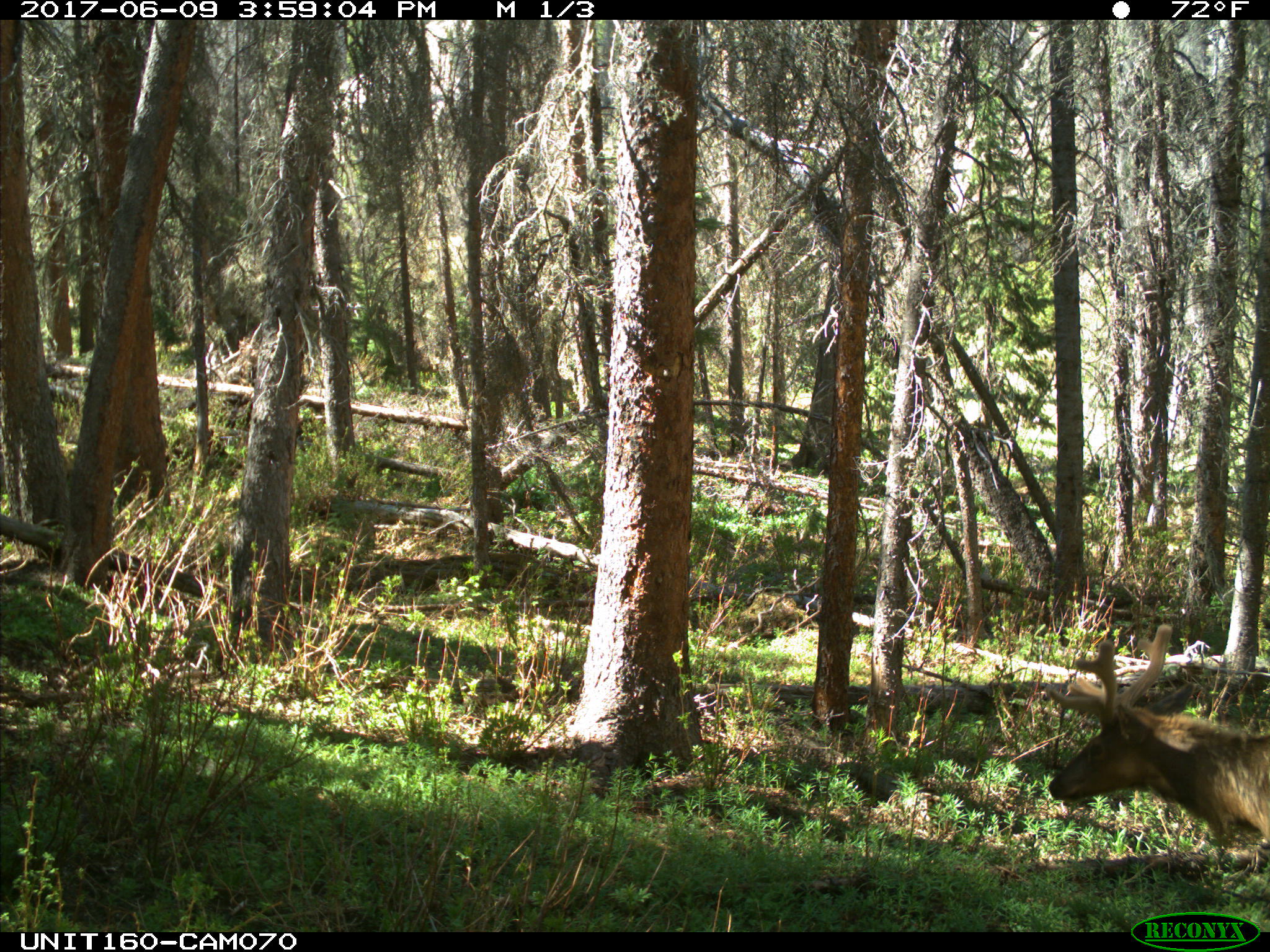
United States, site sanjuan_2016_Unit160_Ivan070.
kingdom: Animalia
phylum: Chordata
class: Mammalia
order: Artiodactyla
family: Cervidae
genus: Cervus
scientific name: Cervus elaphus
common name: red deer